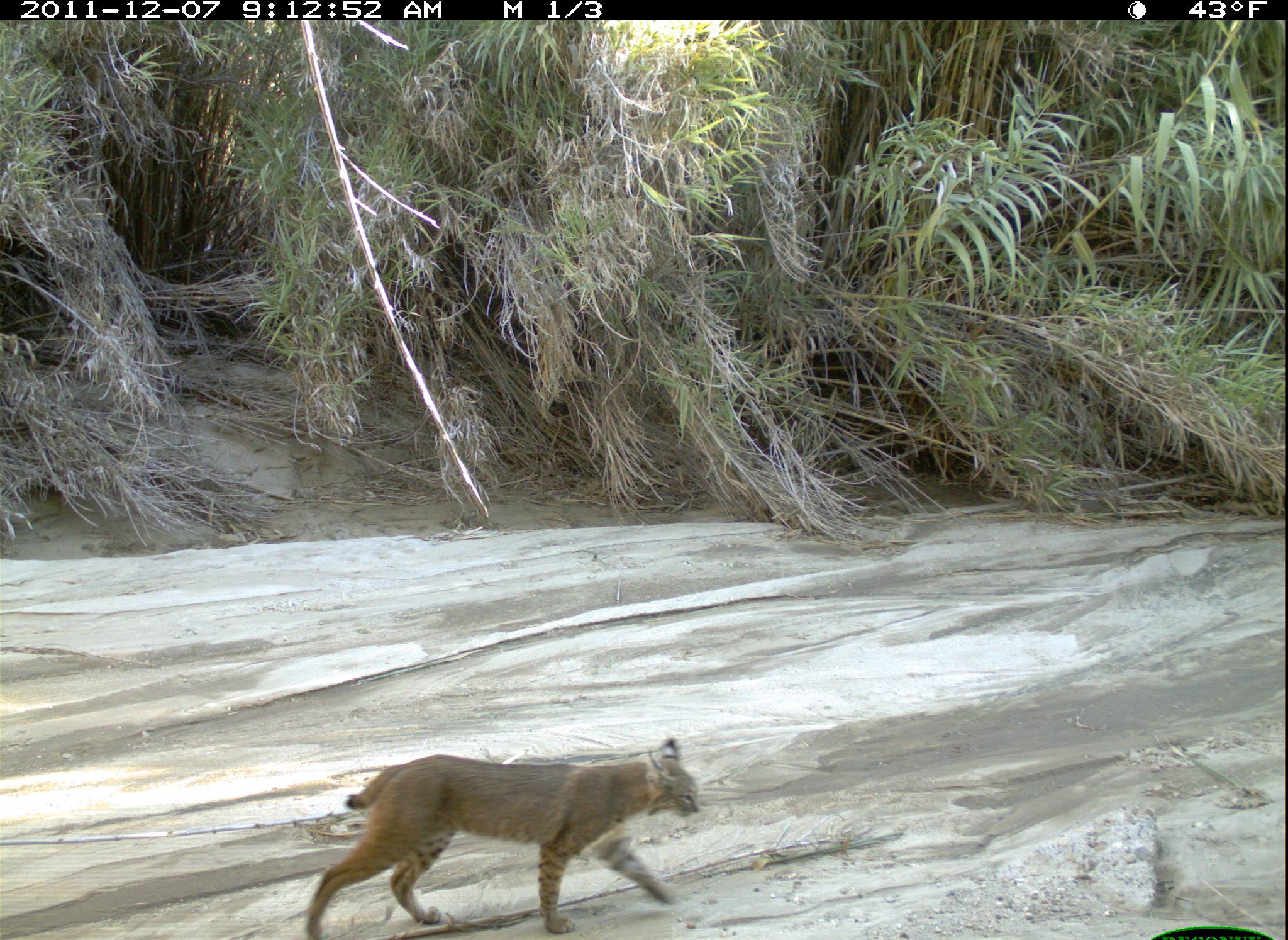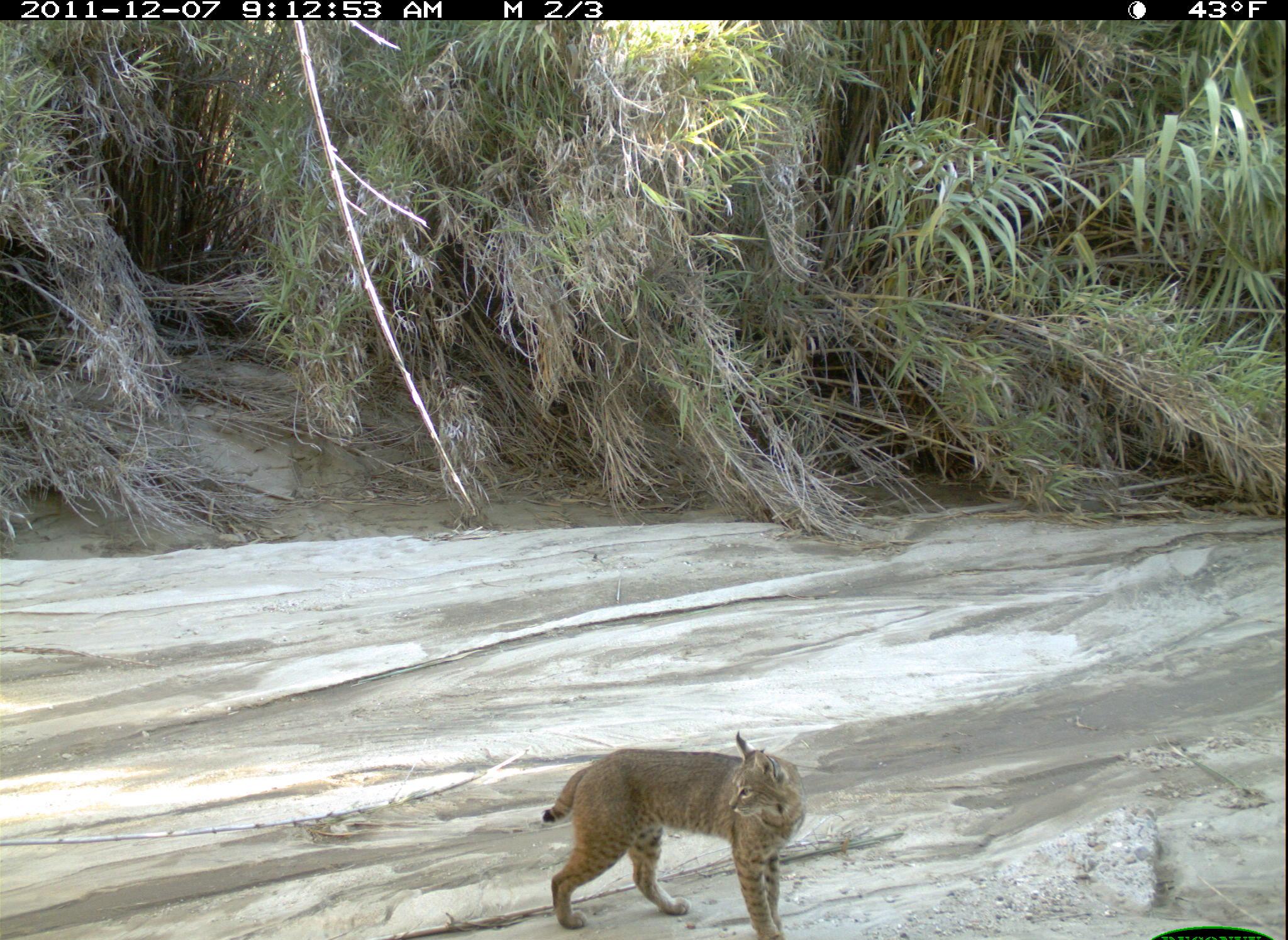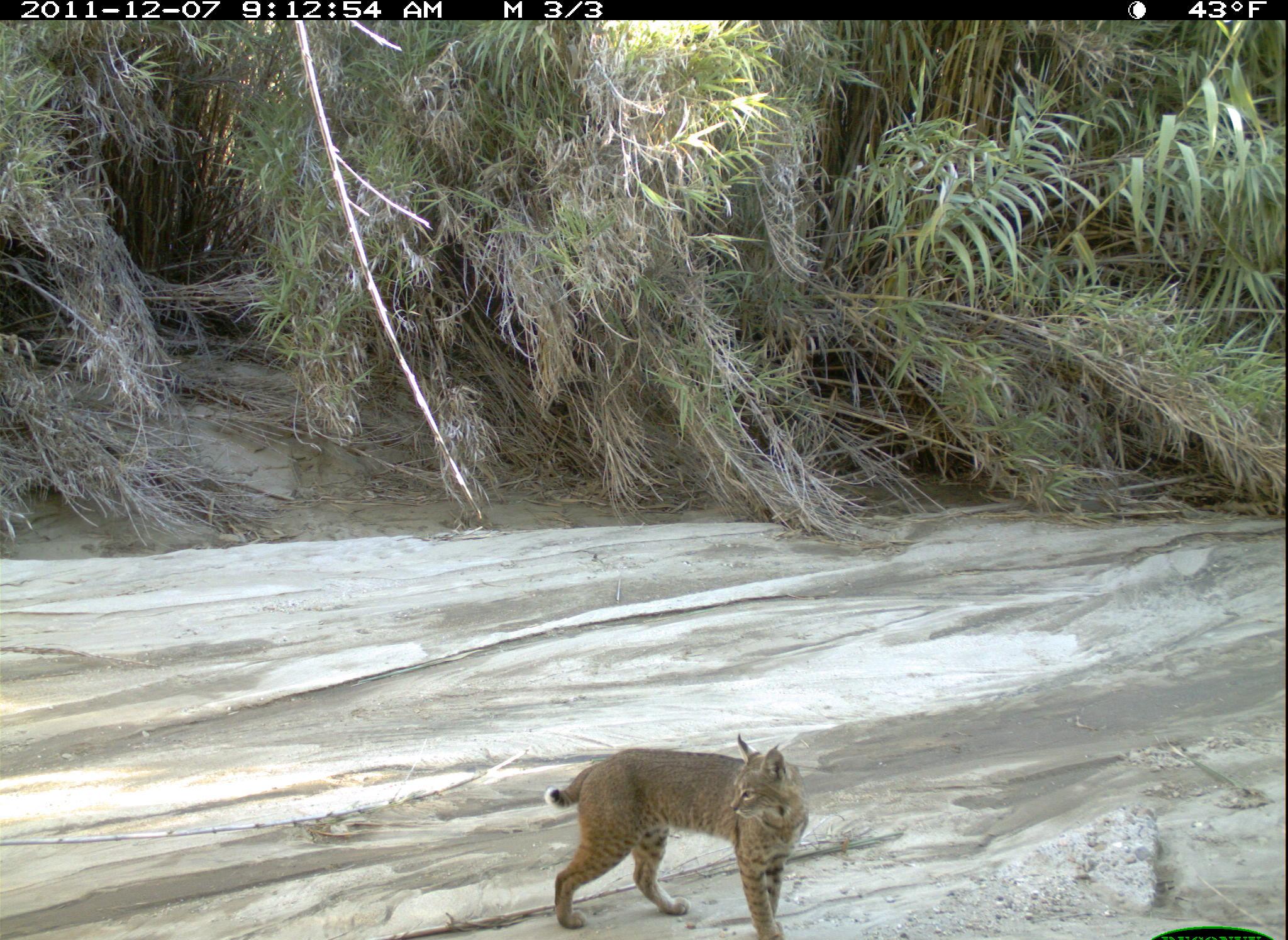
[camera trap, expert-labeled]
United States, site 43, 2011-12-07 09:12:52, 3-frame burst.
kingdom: Animalia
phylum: Chordata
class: Mammalia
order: Carnivora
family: Felidae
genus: Lynx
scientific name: Lynx rufus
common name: bobcat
Bobcat (Lynx rufus).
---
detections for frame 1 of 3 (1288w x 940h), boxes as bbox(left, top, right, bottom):
bobcat: bbox(295, 731, 708, 940)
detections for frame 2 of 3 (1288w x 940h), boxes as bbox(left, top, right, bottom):
bobcat: bbox(536, 726, 811, 937)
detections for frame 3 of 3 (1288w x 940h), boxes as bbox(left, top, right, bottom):
bobcat: bbox(543, 731, 815, 936)